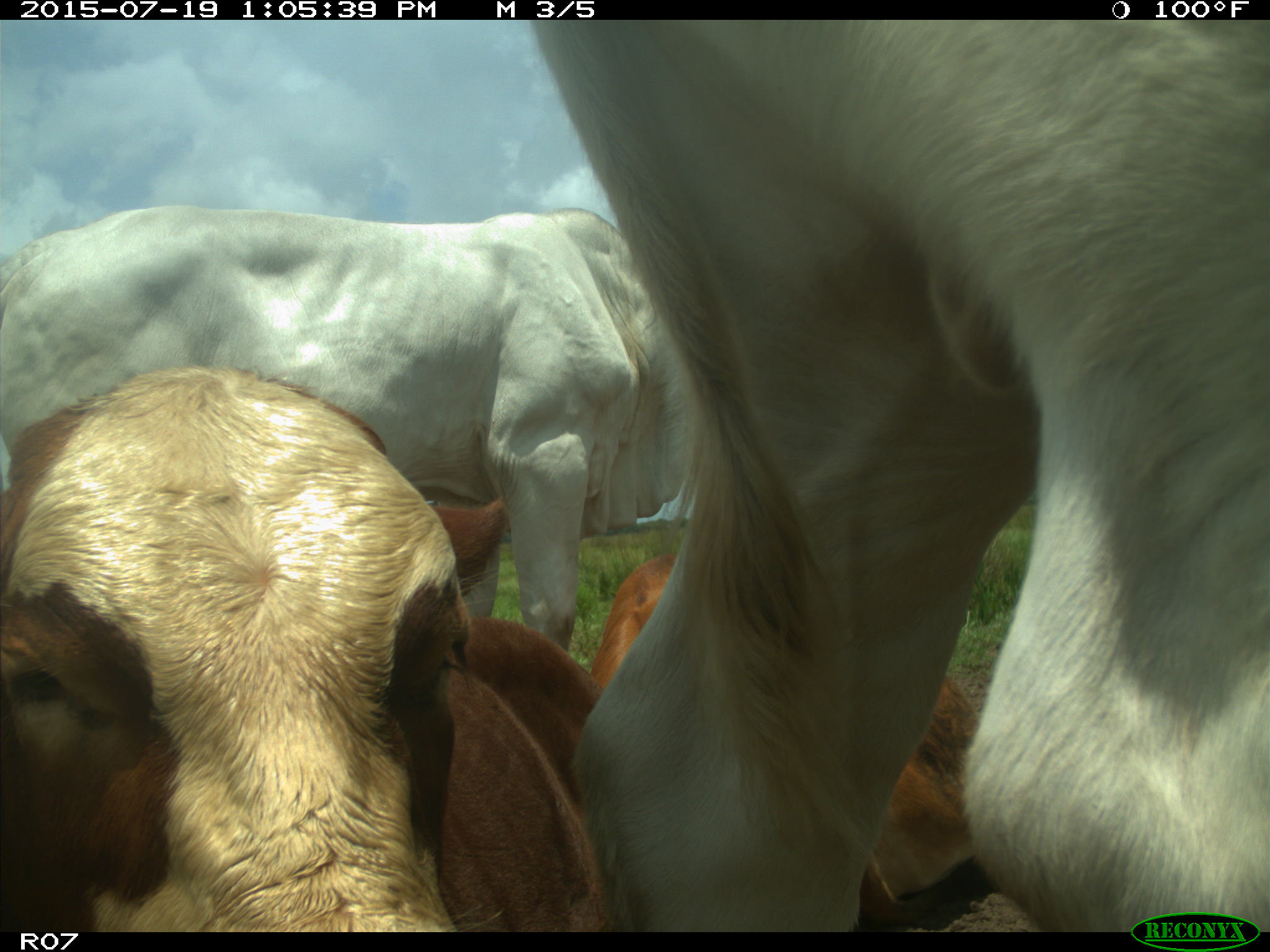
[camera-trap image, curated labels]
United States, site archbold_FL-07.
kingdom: Animalia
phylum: Chordata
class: Mammalia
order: Artiodactyla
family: Bovidae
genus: Bos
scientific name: Bos taurus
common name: domestic cow